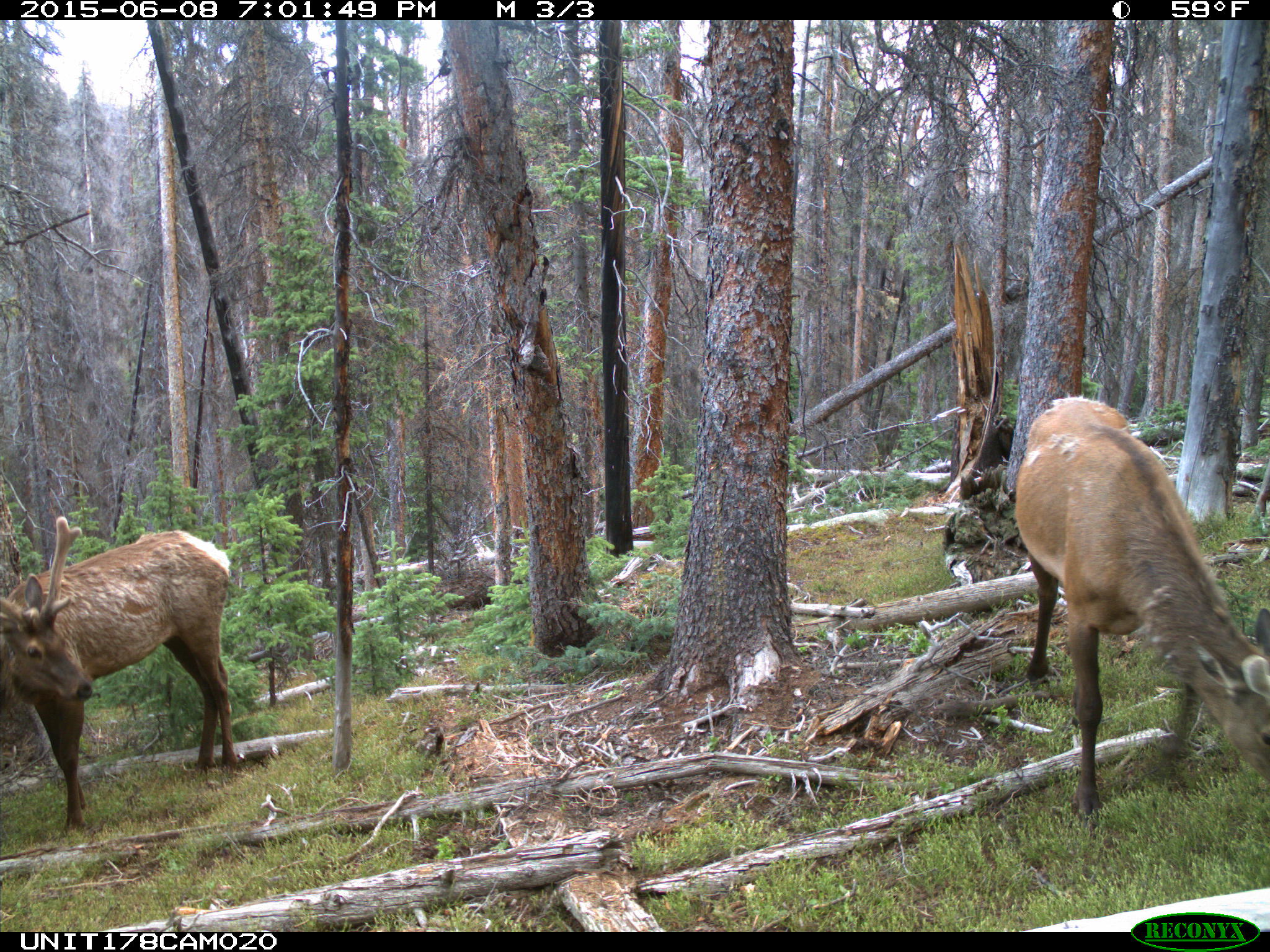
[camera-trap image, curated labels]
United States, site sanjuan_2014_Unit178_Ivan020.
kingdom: Animalia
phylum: Chordata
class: Mammalia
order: Artiodactyla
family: Cervidae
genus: Cervus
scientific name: Cervus elaphus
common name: red deer